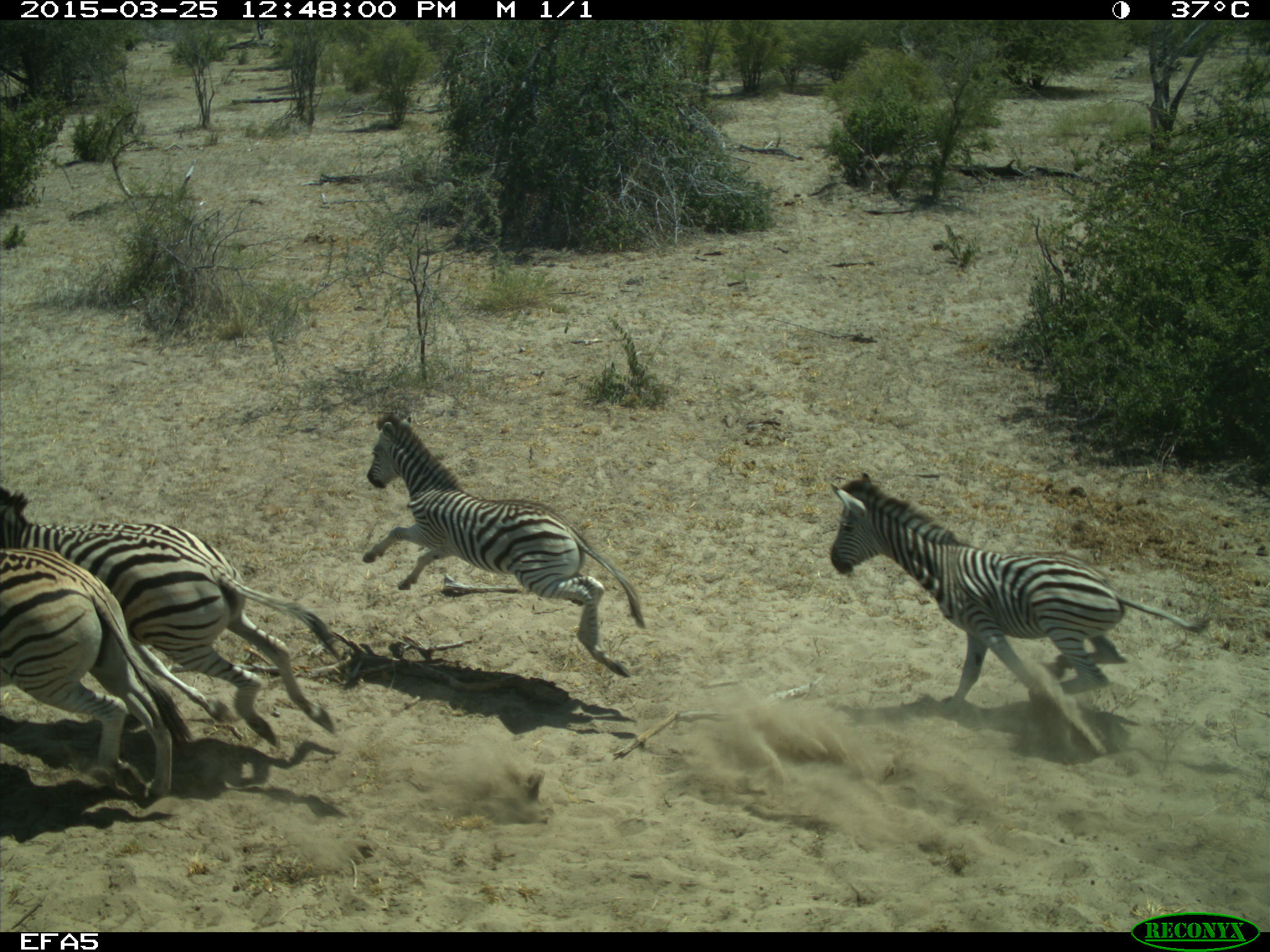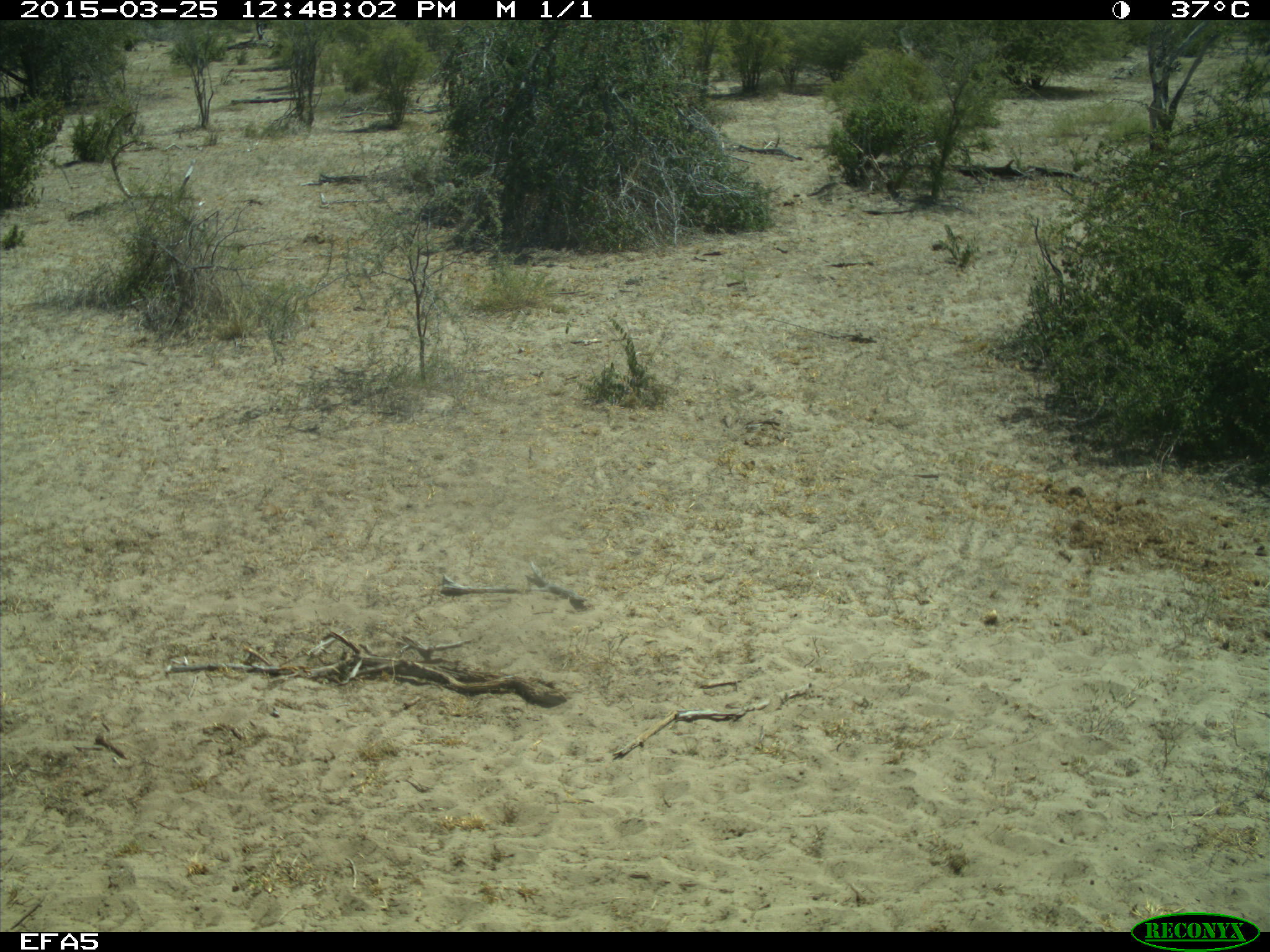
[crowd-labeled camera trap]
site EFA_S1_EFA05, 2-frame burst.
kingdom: Animalia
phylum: Chordata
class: Mammalia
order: Perissodactyla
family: Equidae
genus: Equus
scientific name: Equus quagga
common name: plains zebra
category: zebraplains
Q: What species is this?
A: Zebraplains (plains zebra) (Equus quagga).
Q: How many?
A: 4.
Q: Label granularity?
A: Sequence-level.